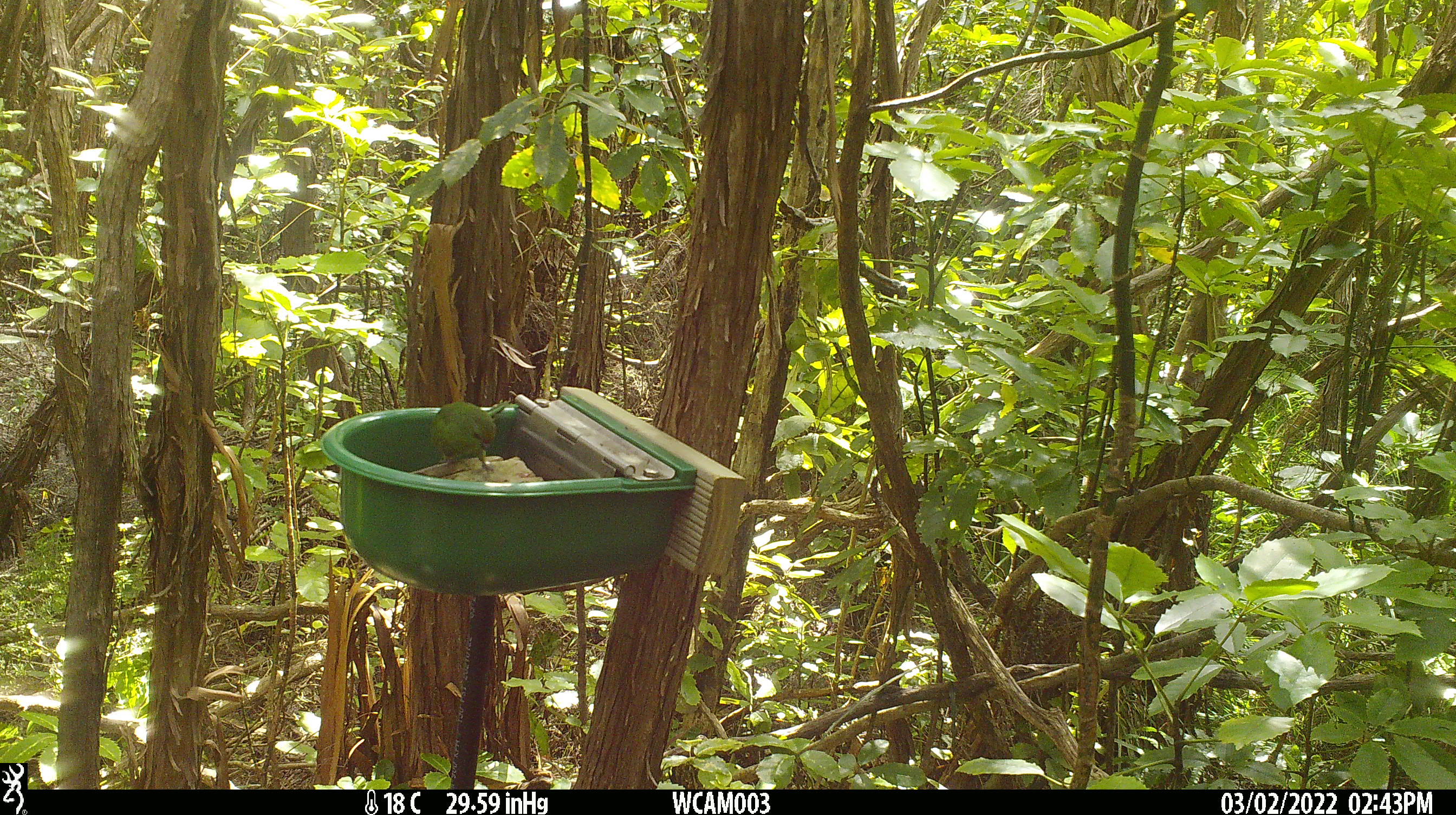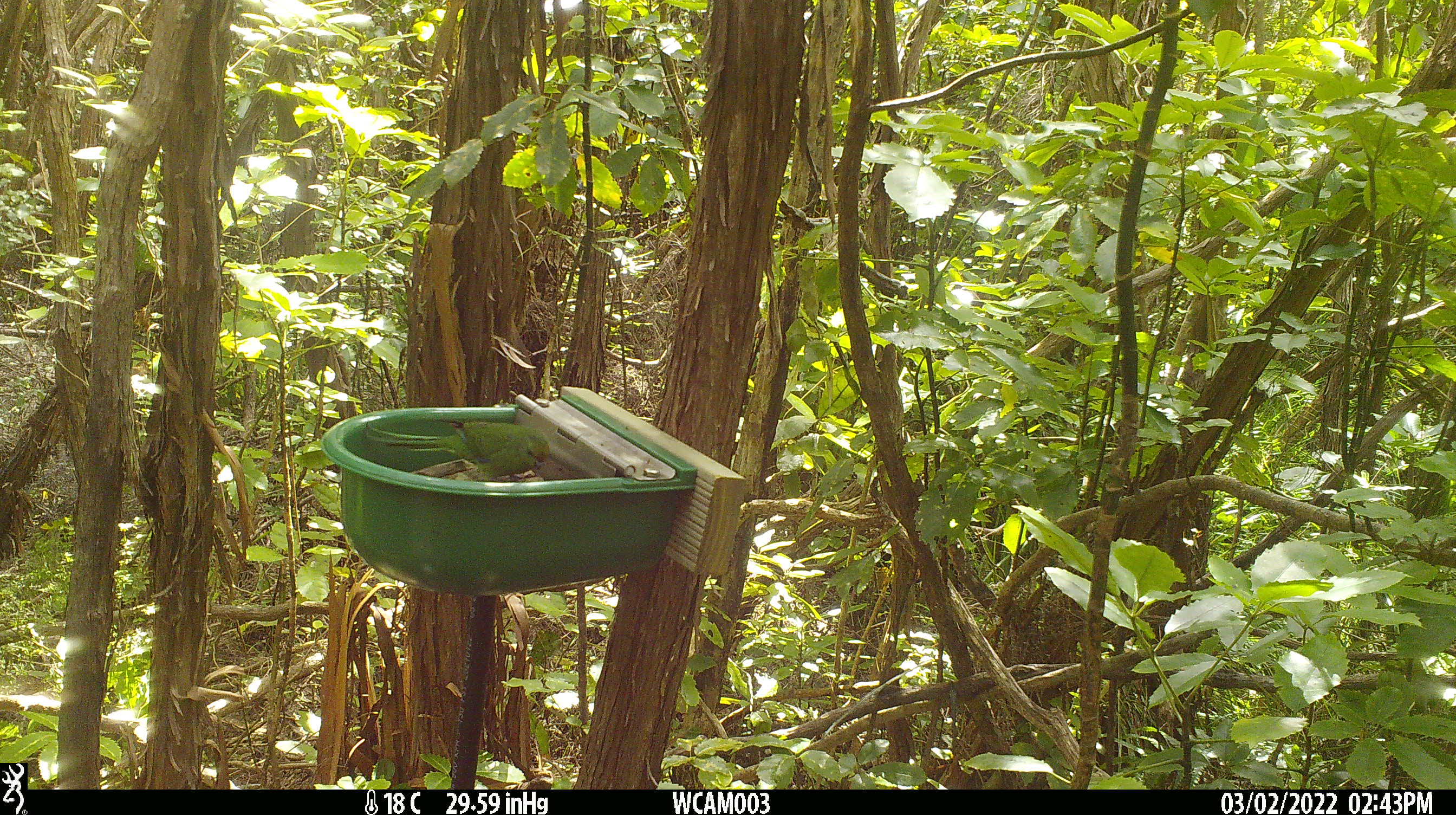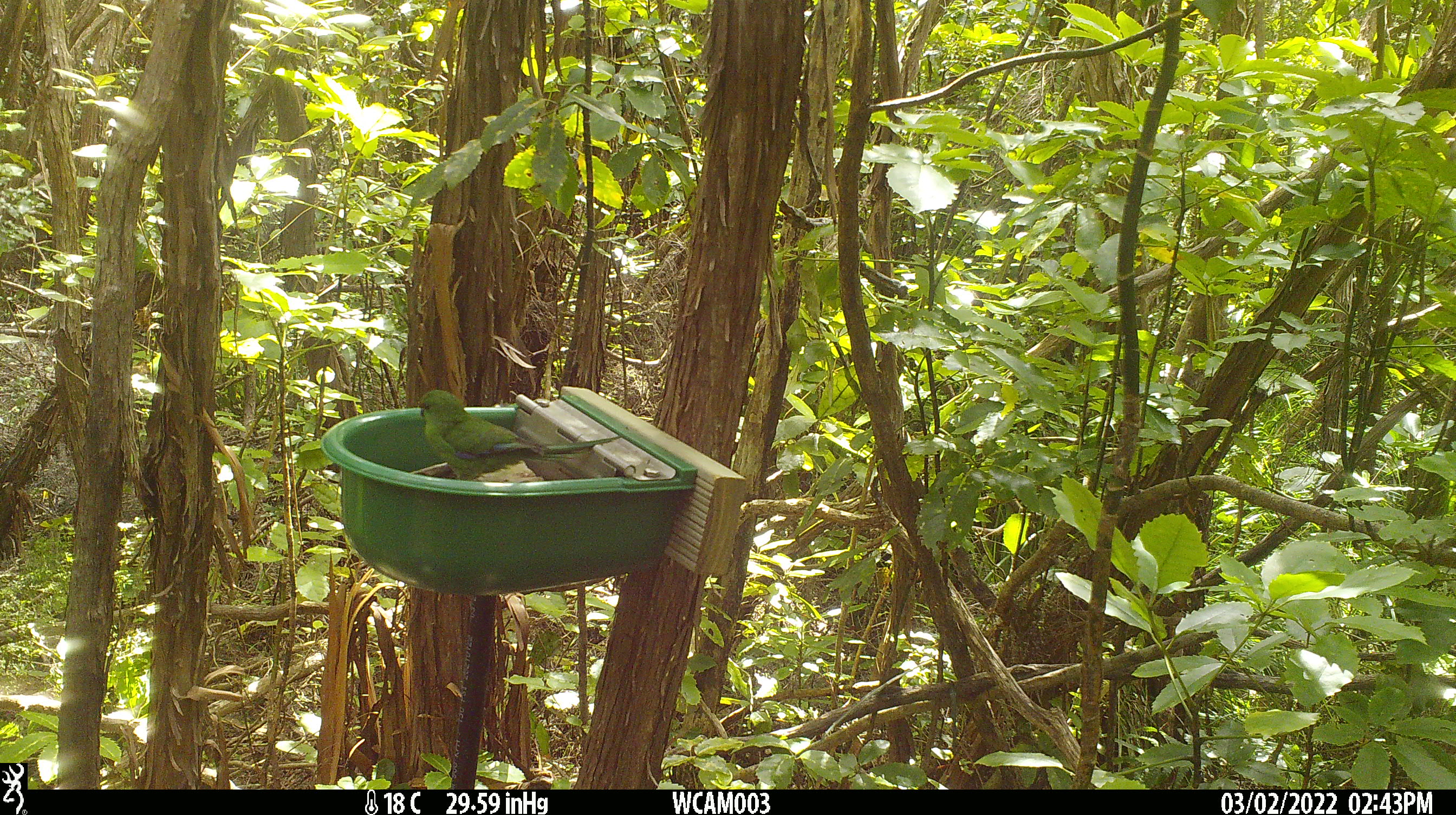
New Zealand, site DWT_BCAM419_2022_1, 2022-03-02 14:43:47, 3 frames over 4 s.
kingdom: Animalia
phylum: Chordata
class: Aves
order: Psittaciformes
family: Psittaculidae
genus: Cyanoramphus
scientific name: Cyanoramphus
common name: parakeet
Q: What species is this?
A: Parakeet (Cyanoramphus).